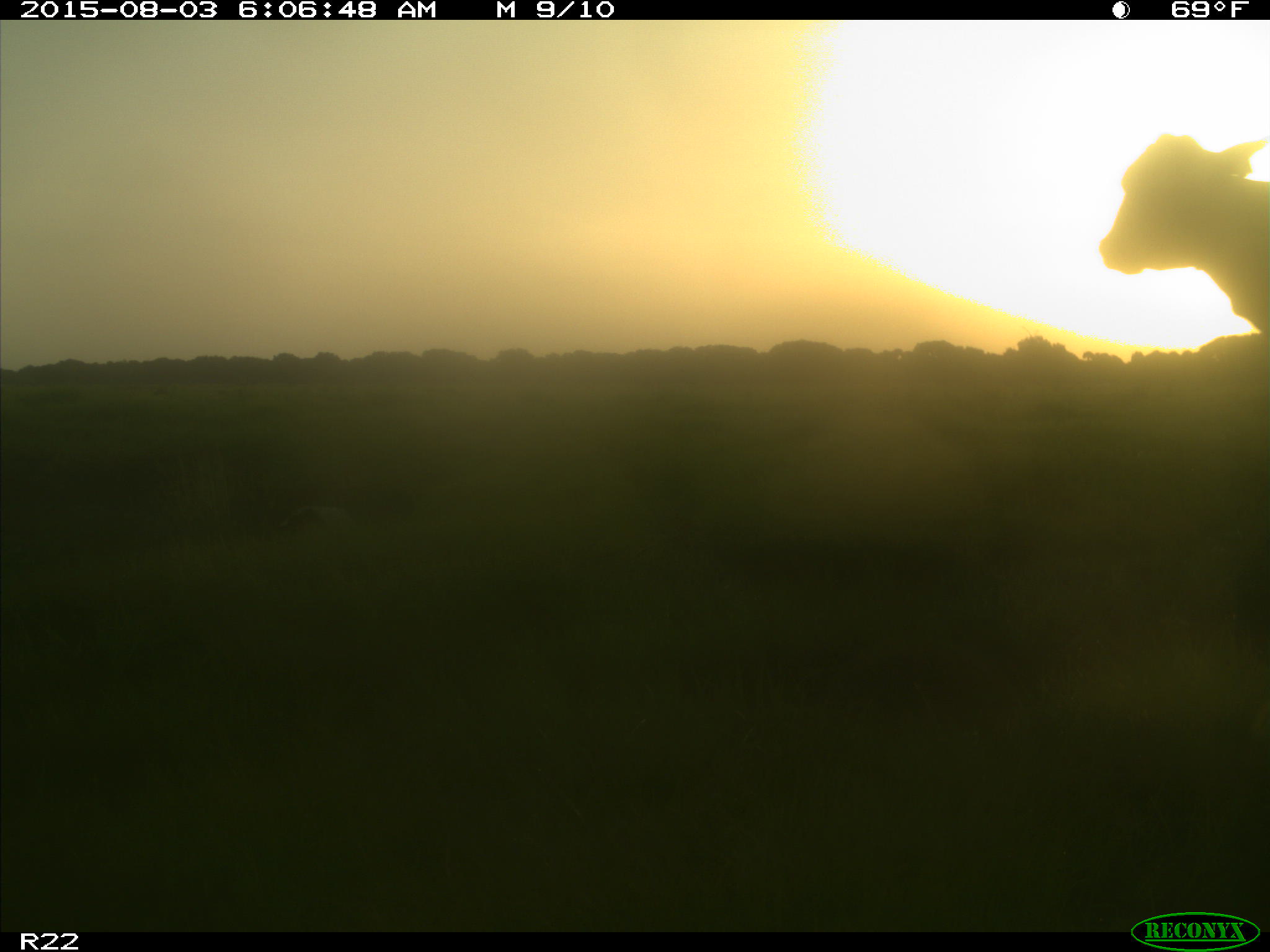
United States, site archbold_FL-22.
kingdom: Animalia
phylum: Chordata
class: Mammalia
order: Artiodactyla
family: Bovidae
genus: Bos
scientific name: Bos taurus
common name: domestic cow